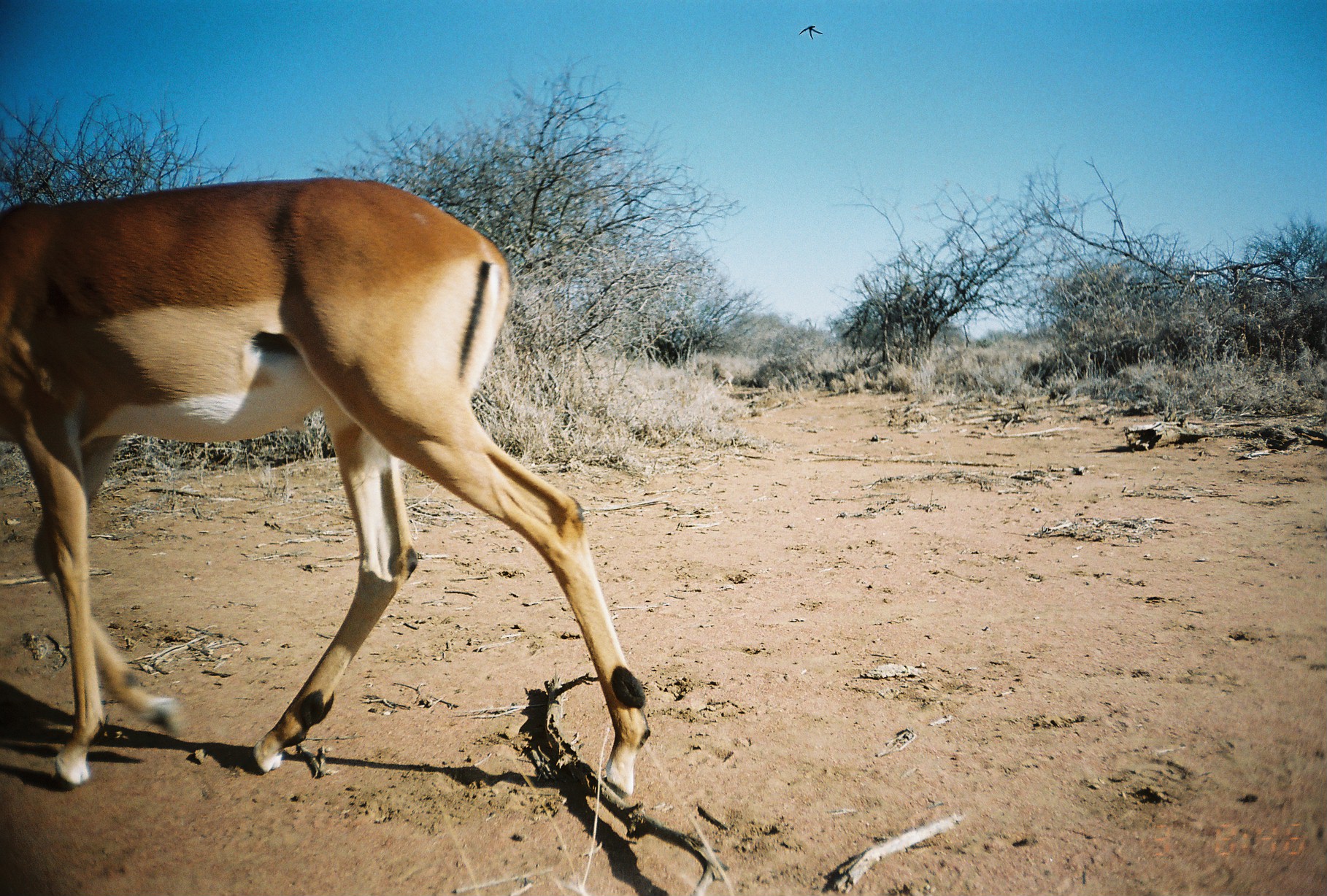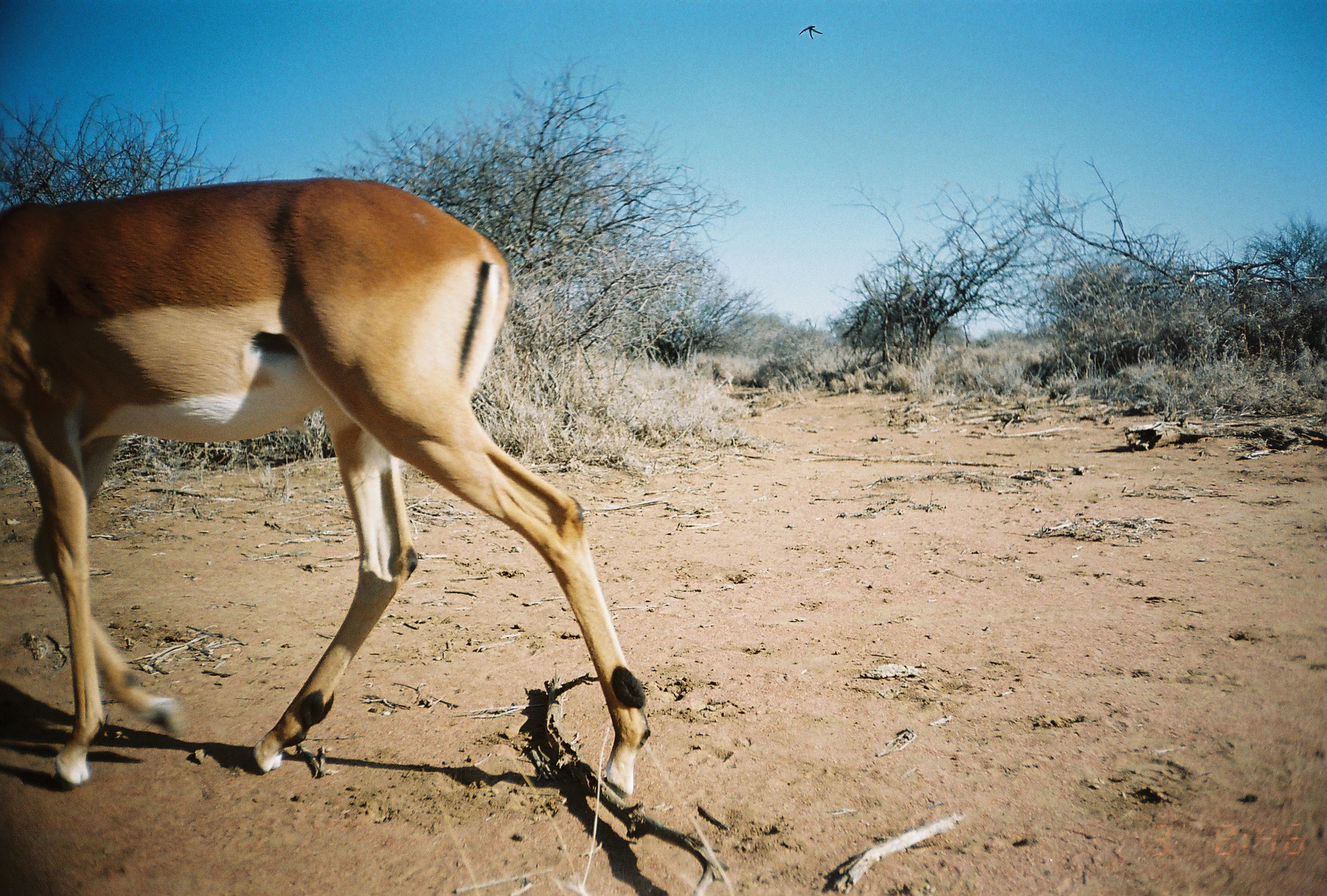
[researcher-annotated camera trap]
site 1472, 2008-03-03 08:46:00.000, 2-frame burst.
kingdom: Animalia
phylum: Chordata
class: Mammalia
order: Artiodactyla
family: Bovidae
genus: Aepyceros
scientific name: Aepyceros melampus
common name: impala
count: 1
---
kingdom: Animalia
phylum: Chordata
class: Mammalia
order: Artiodactyla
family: Bovidae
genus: Madoqua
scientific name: Madoqua guentheri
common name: günther's dik-dik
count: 1